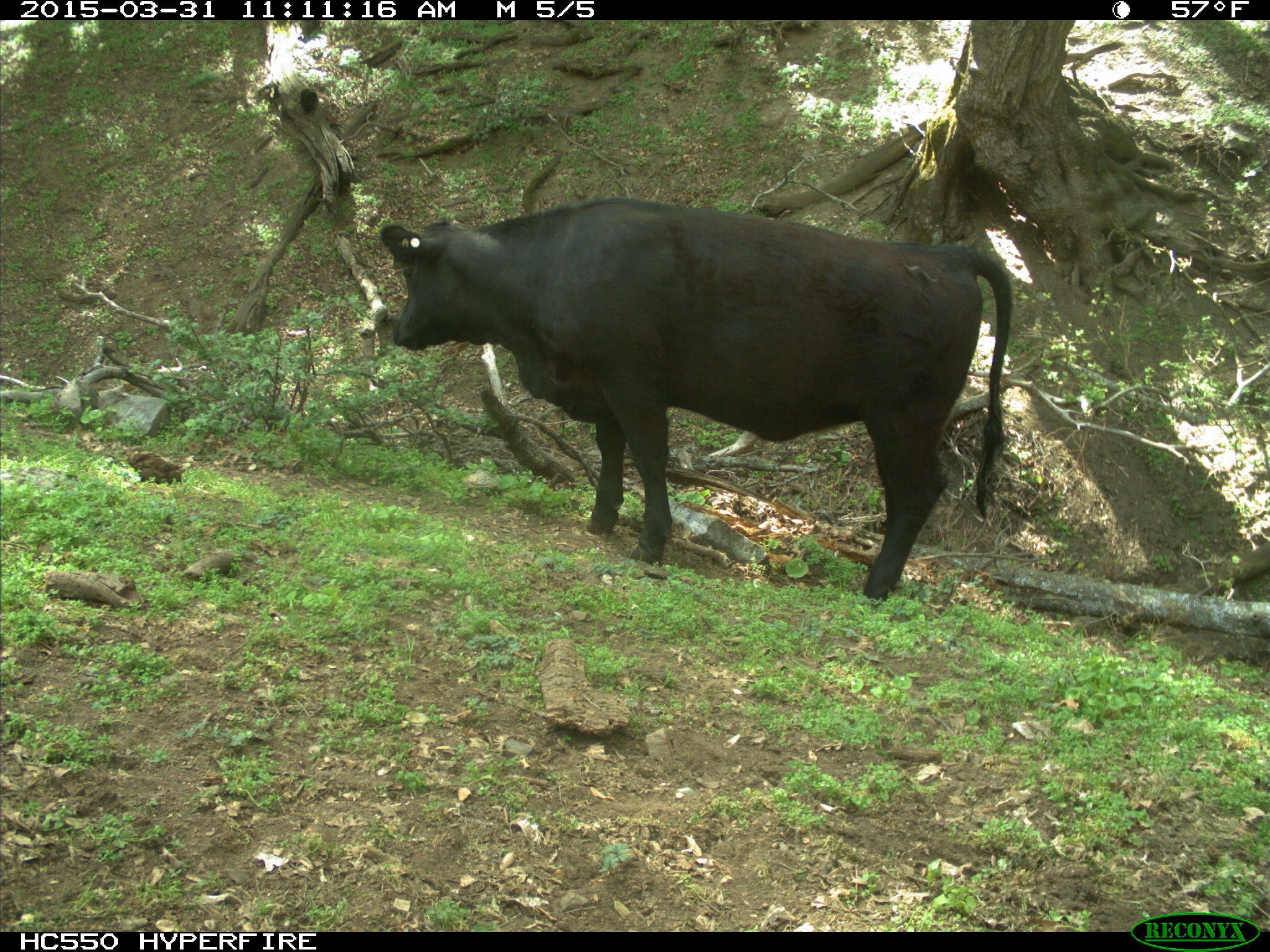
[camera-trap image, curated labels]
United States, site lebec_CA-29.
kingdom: Animalia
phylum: Chordata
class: Mammalia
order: Artiodactyla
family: Bovidae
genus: Bos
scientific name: Bos taurus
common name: domestic cow